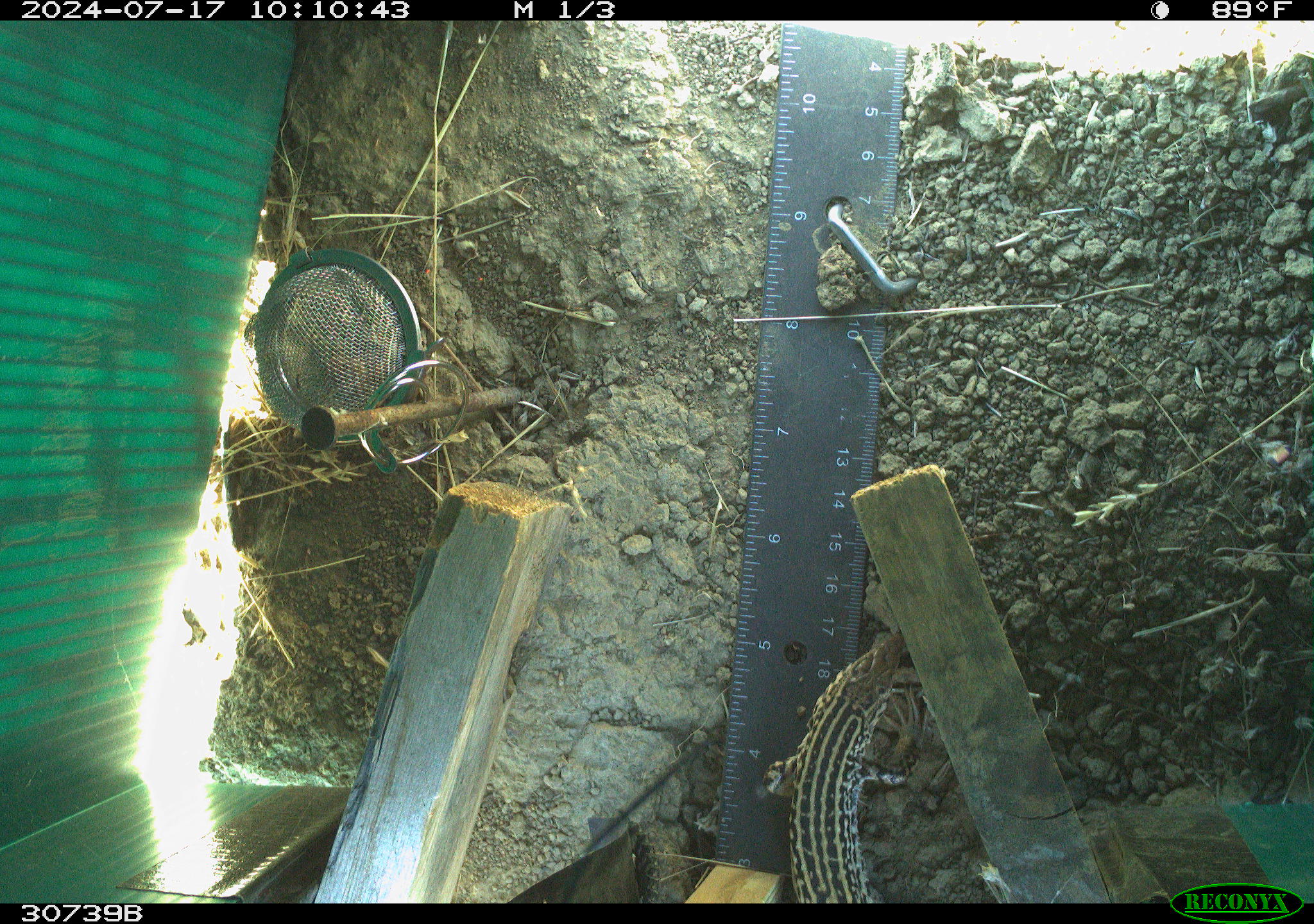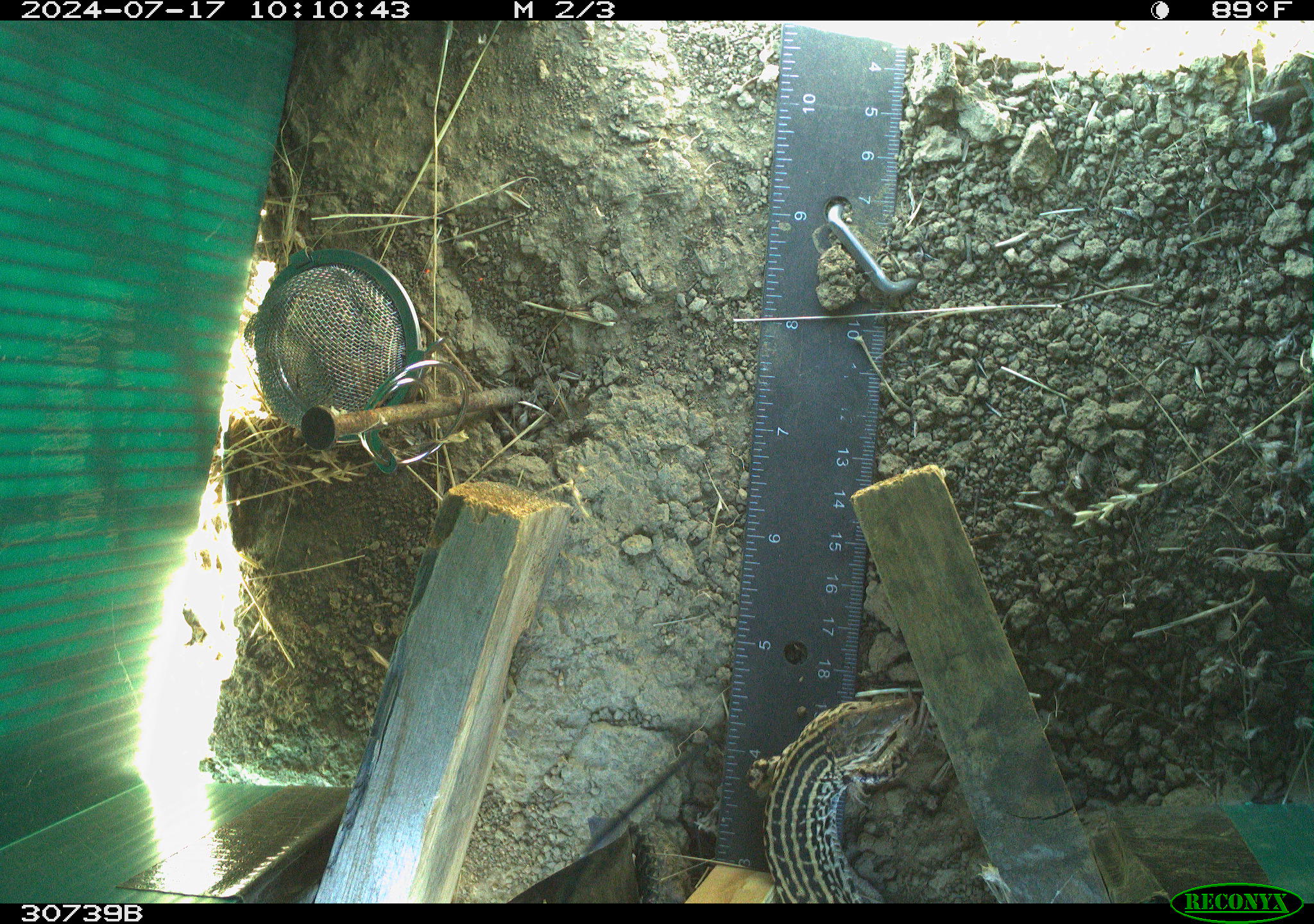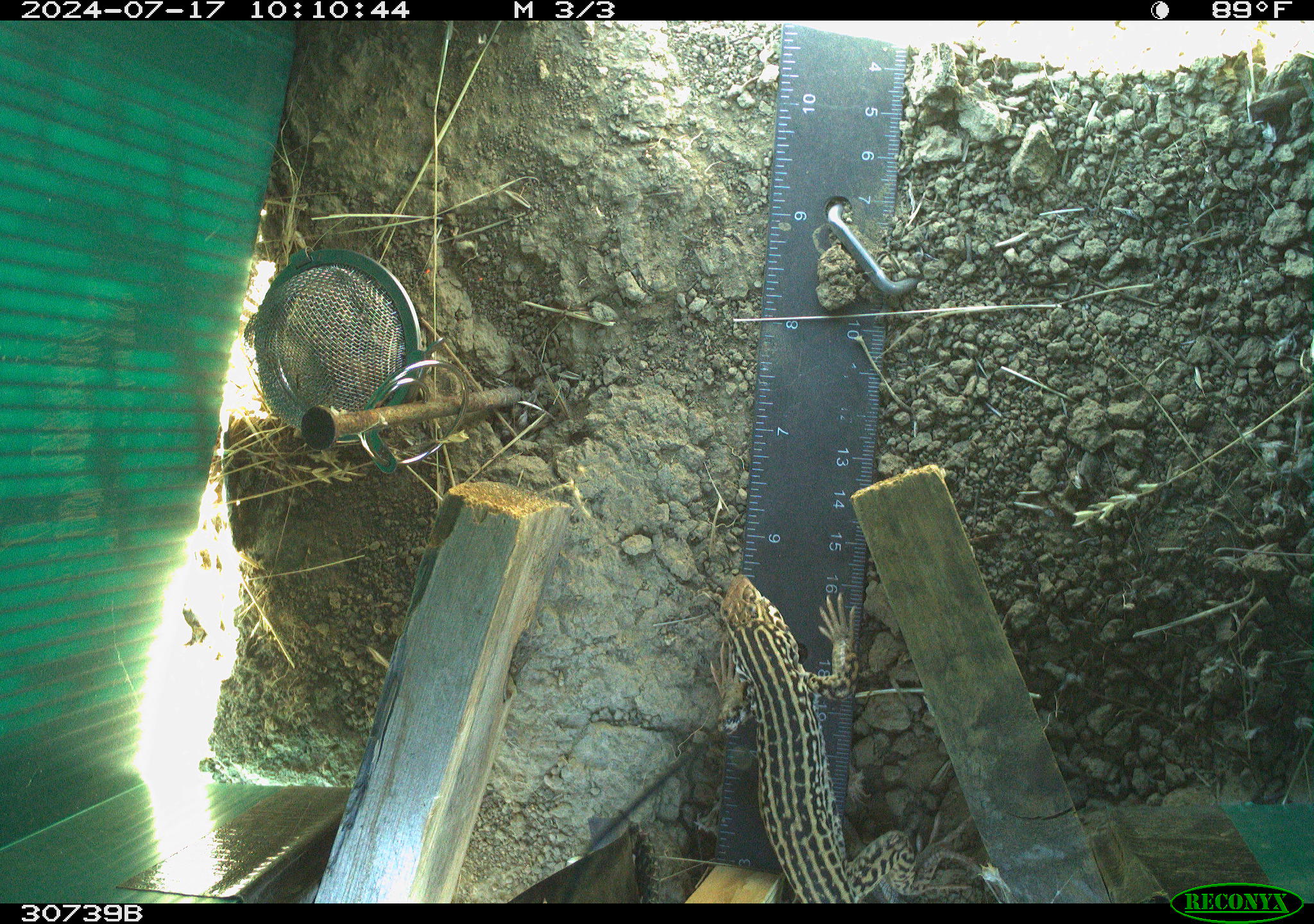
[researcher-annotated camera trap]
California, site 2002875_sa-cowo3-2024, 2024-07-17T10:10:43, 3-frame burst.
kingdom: Animalia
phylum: Chordata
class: Reptilia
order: Squamata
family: Teiidae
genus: Aspidoscelis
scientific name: Aspidoscelis tigris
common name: western whiptail